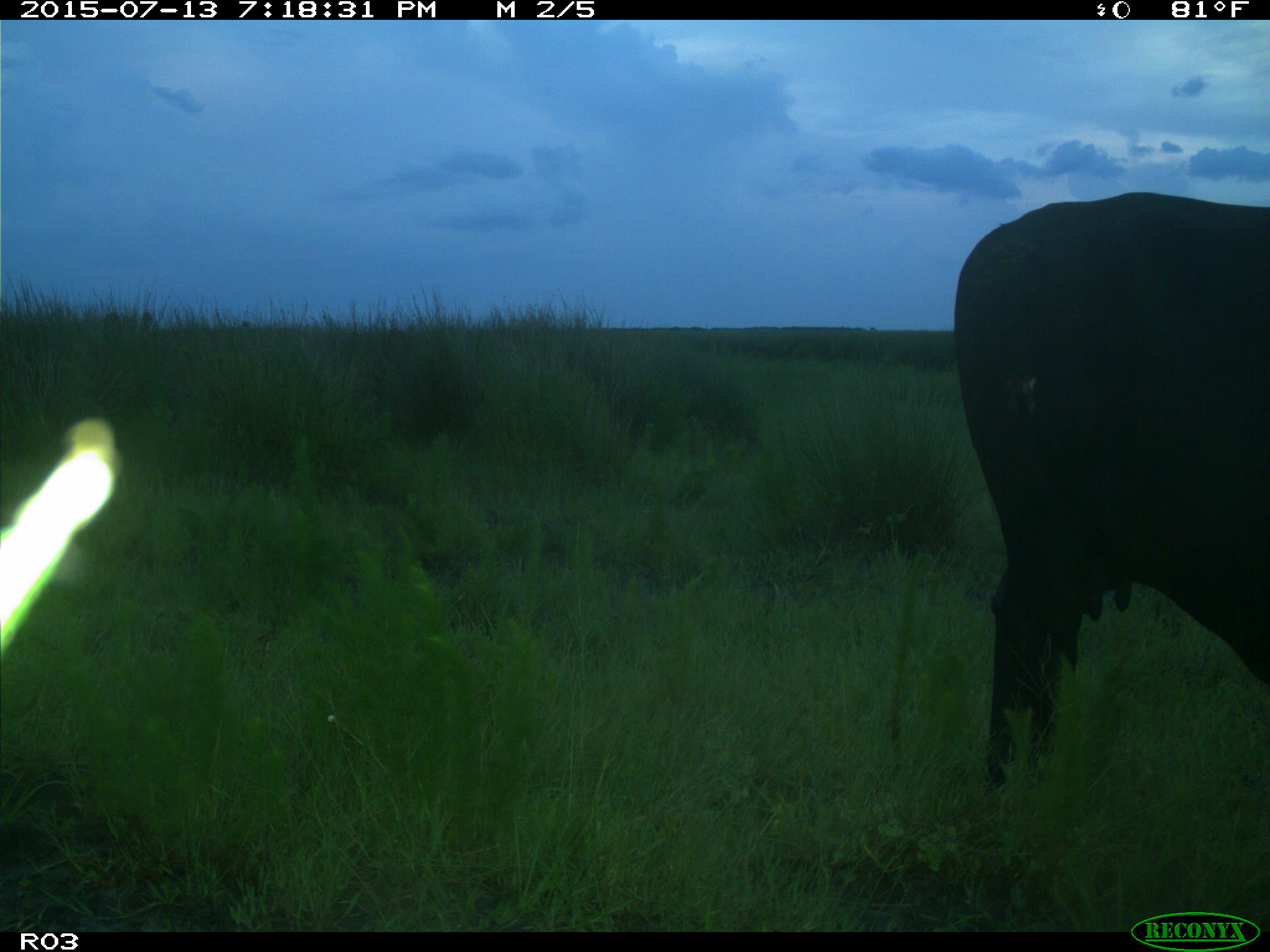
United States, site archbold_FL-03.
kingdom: Animalia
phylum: Chordata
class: Mammalia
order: Artiodactyla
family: Bovidae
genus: Bos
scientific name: Bos taurus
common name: domestic cow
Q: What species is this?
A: Bos taurus (domestic cow).